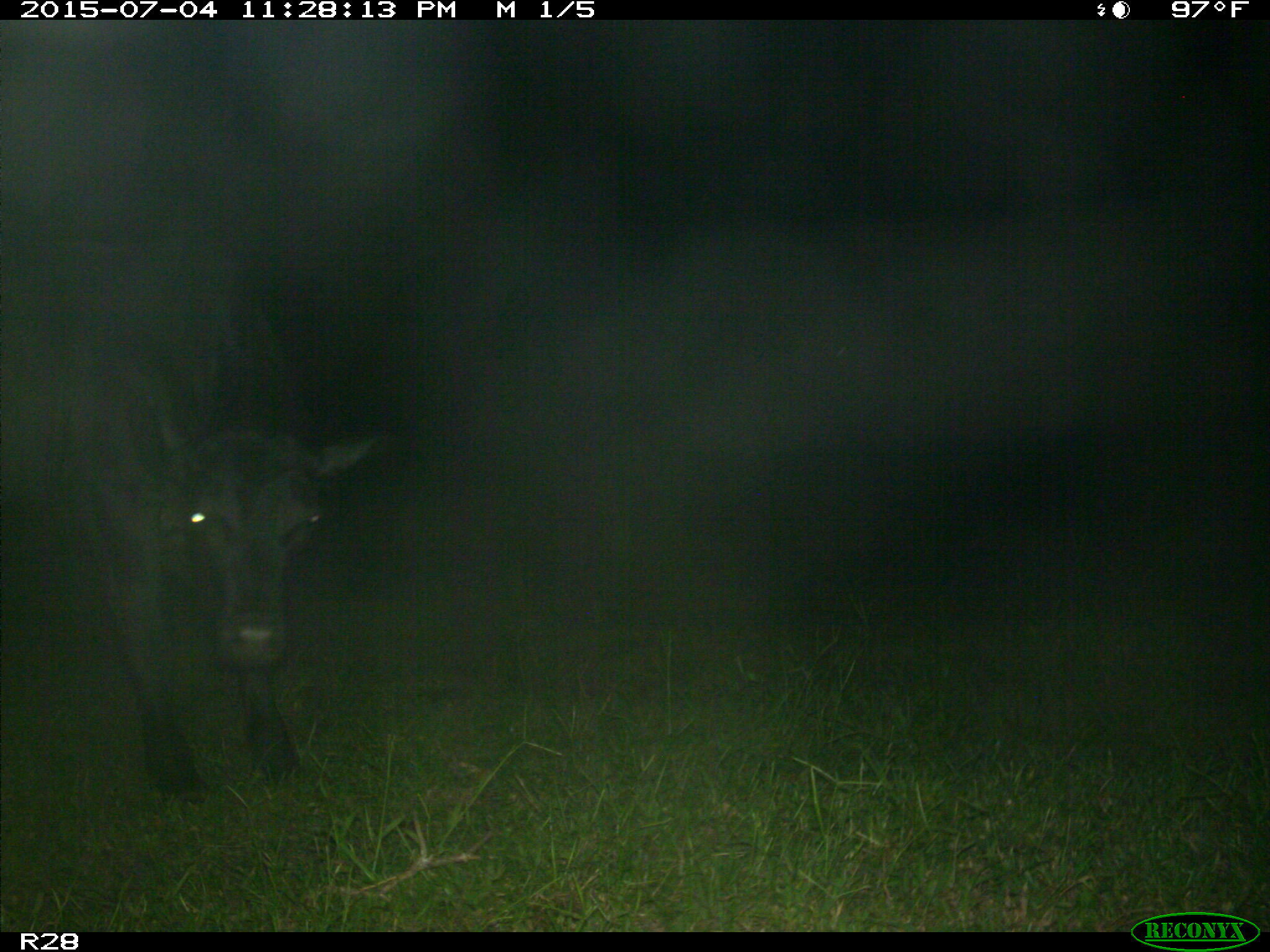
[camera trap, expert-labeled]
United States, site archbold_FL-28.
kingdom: Animalia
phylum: Chordata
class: Mammalia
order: Artiodactyla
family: Bovidae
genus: Bos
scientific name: Bos taurus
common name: domestic cow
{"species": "Bos taurus (domestic cow)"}